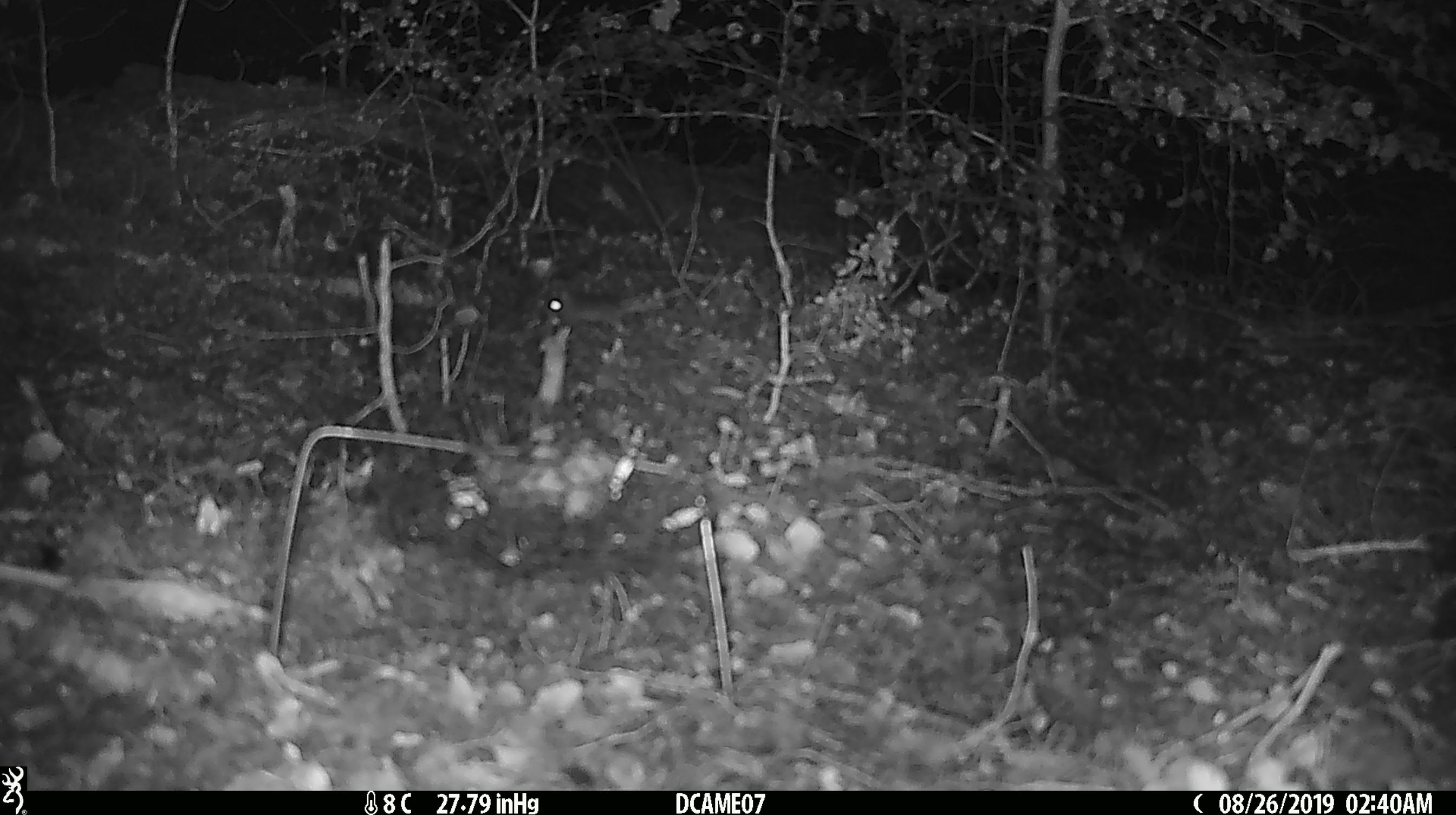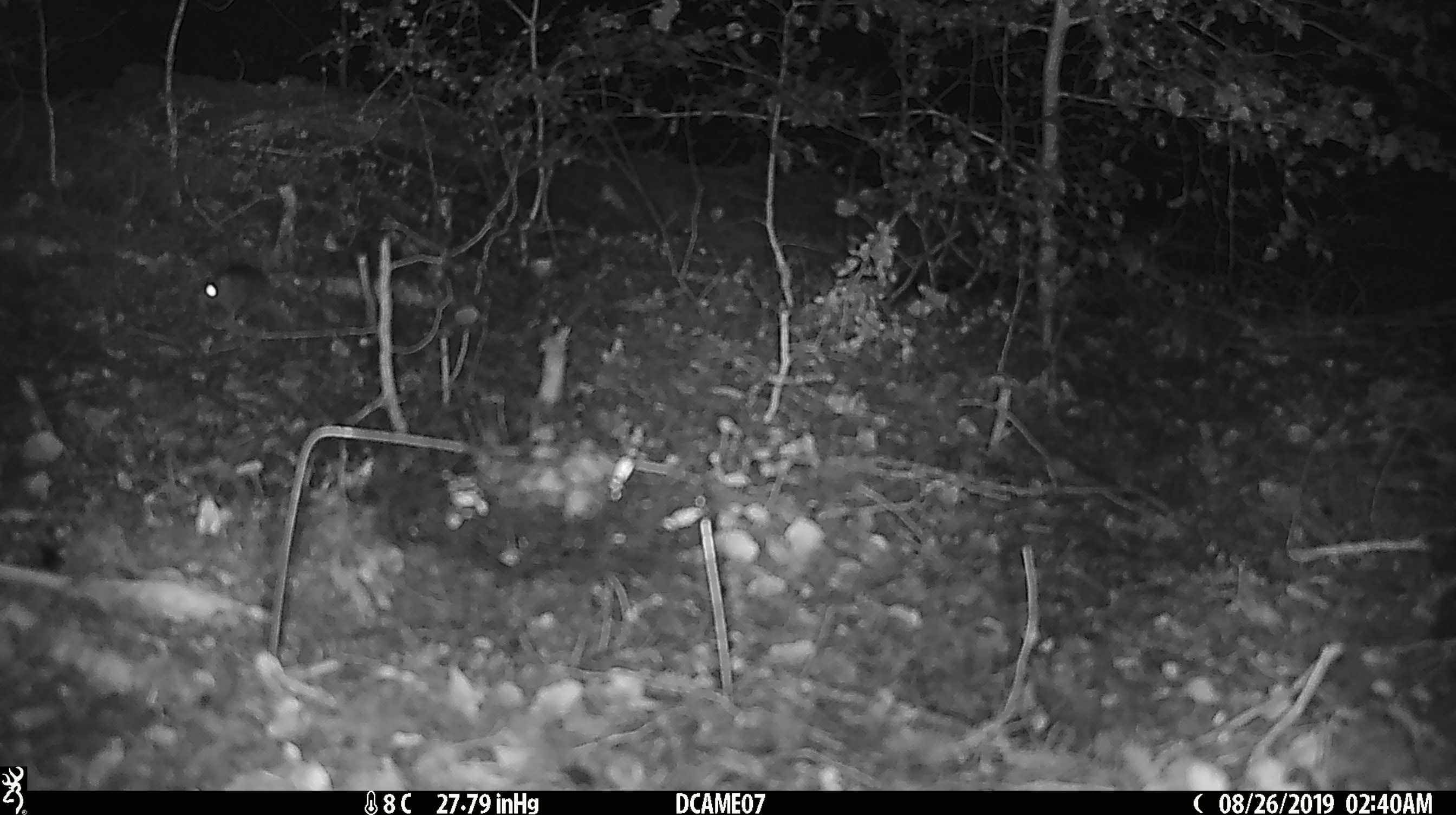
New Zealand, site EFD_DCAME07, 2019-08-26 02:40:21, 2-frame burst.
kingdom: Animalia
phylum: Chordata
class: Mammalia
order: Rodentia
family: Muridae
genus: Mus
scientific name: Mus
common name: mouse